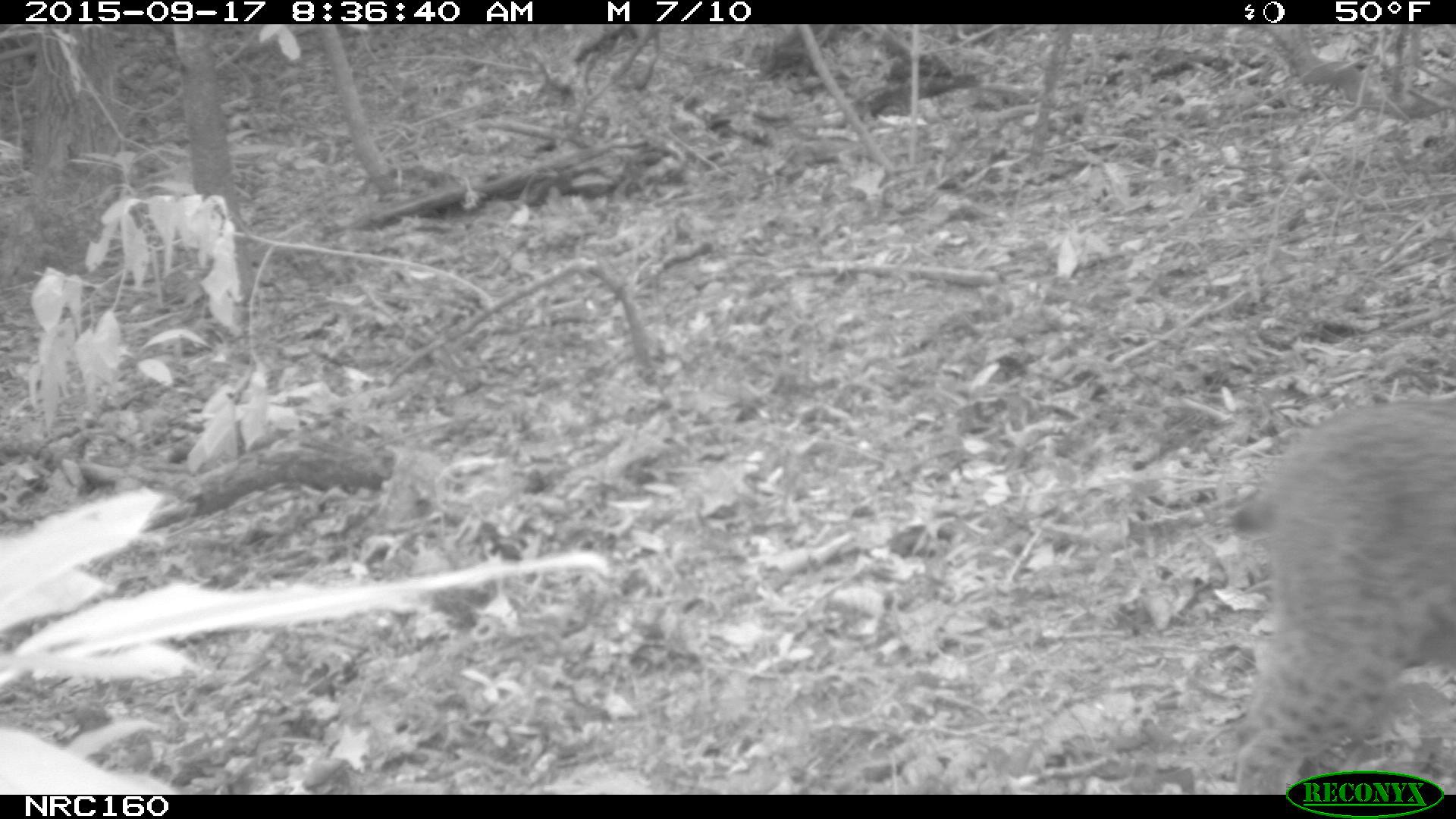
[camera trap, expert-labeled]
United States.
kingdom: Animalia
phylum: Chordata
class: Mammalia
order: Carnivora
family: Felidae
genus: Lynx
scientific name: Lynx rufus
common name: bobcat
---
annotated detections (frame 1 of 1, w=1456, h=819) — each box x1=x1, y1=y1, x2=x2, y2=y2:
Bobcat: x1=1223, y1=364, x2=1451, y2=804